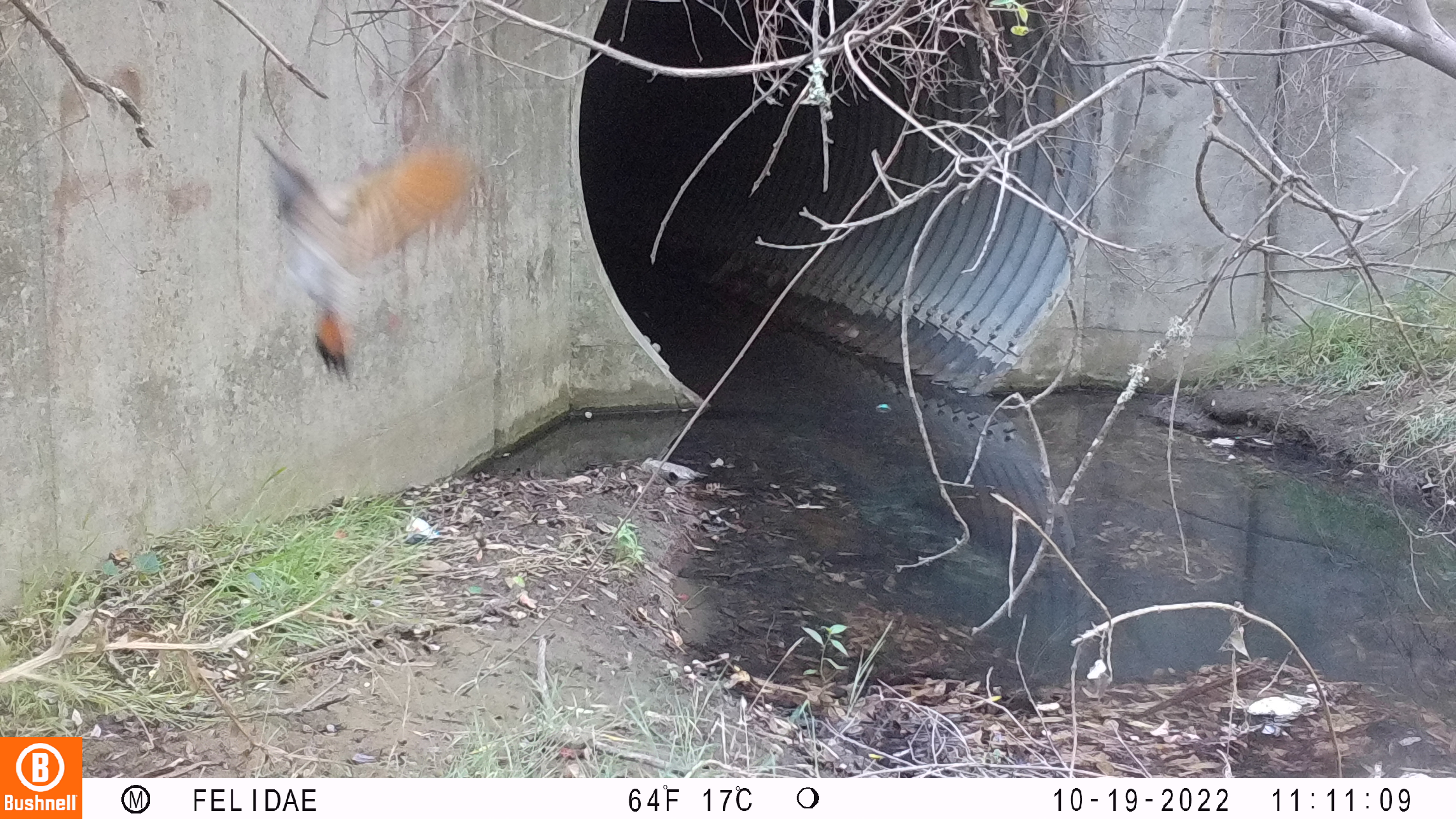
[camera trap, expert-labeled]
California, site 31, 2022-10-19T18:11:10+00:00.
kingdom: Animalia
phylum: Chordata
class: Aves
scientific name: Aves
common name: bird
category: unknown bird